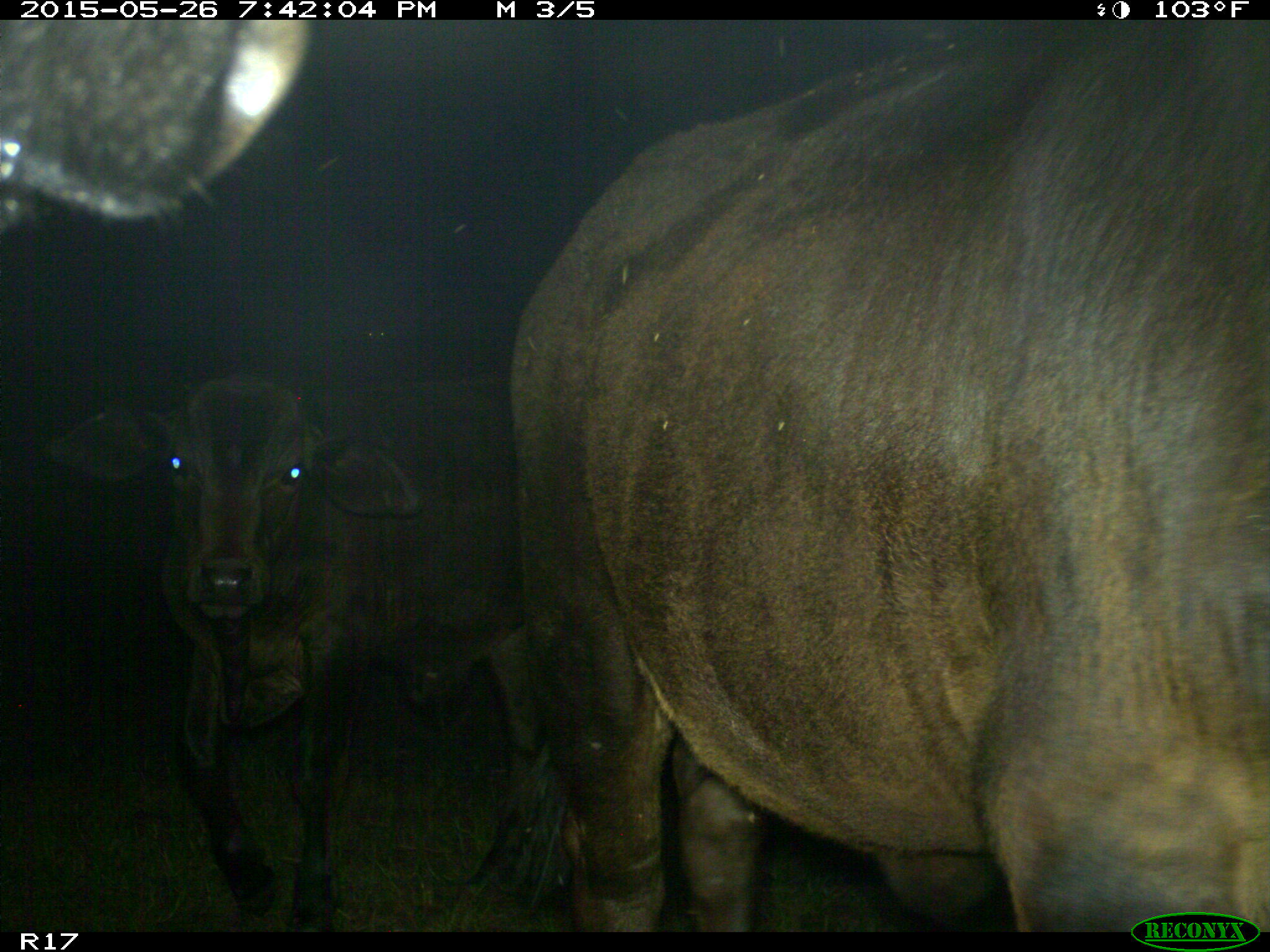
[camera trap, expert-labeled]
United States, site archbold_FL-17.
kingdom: Animalia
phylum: Chordata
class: Mammalia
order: Artiodactyla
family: Bovidae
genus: Bos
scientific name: Bos taurus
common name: domestic cow